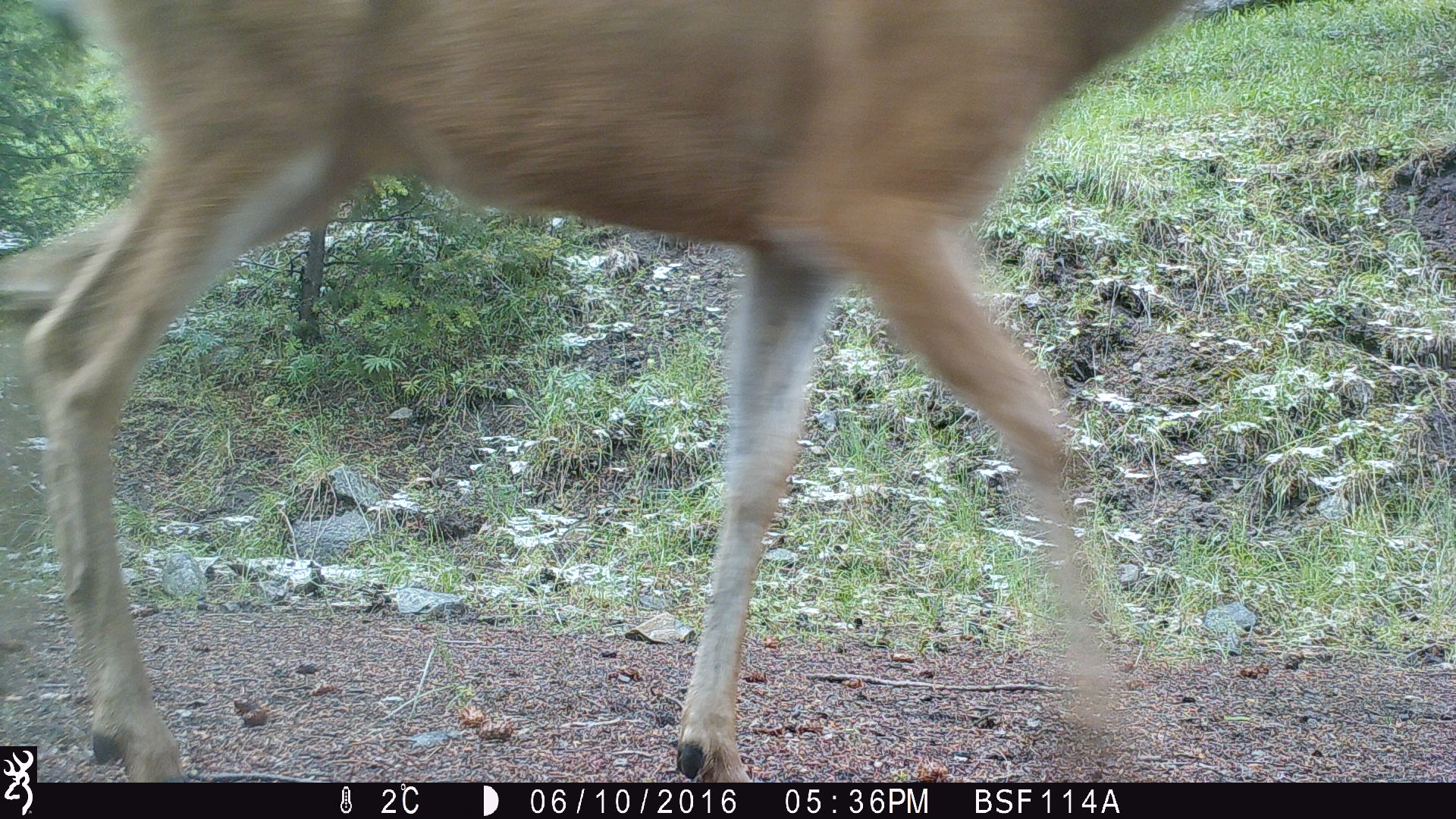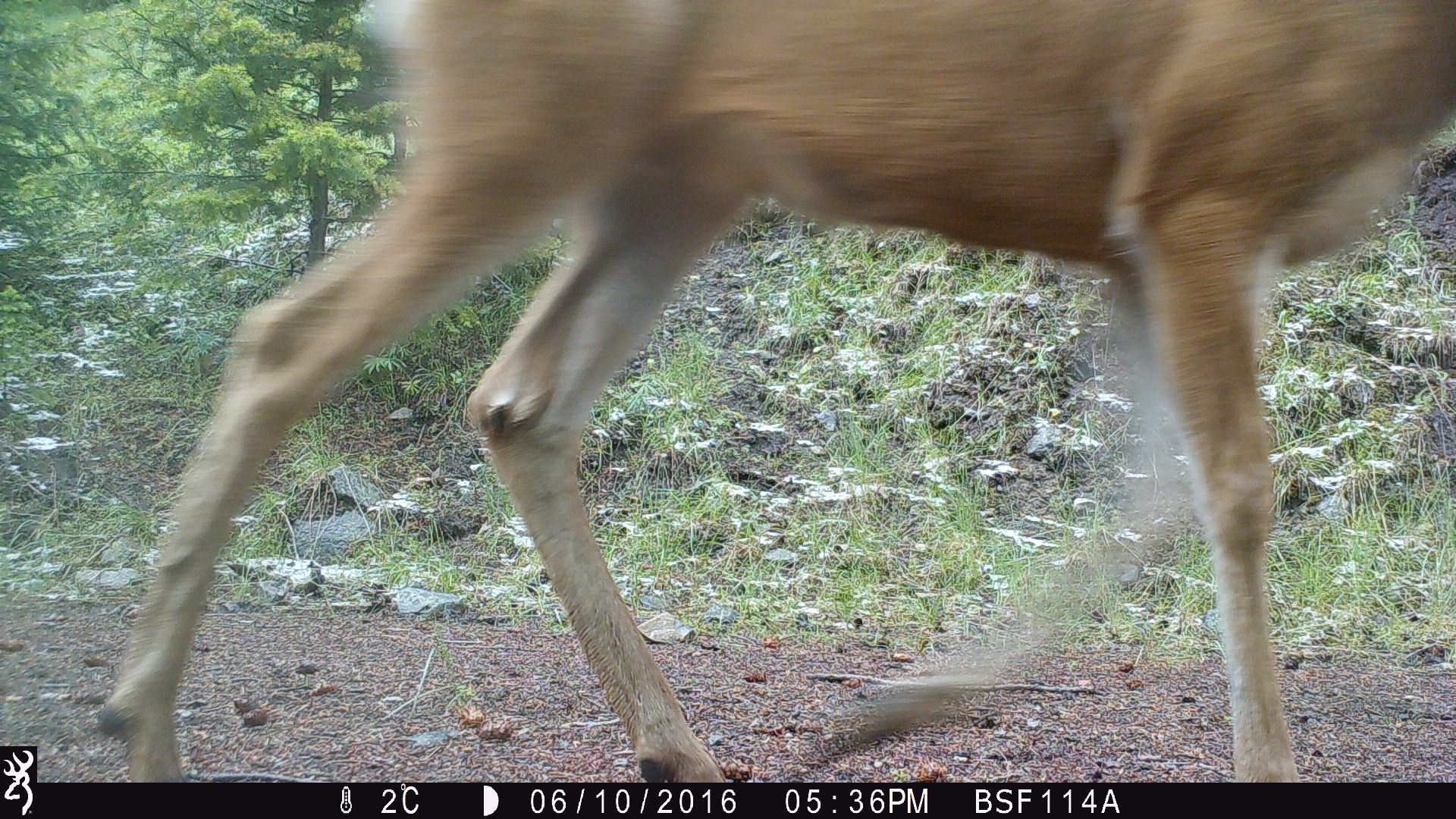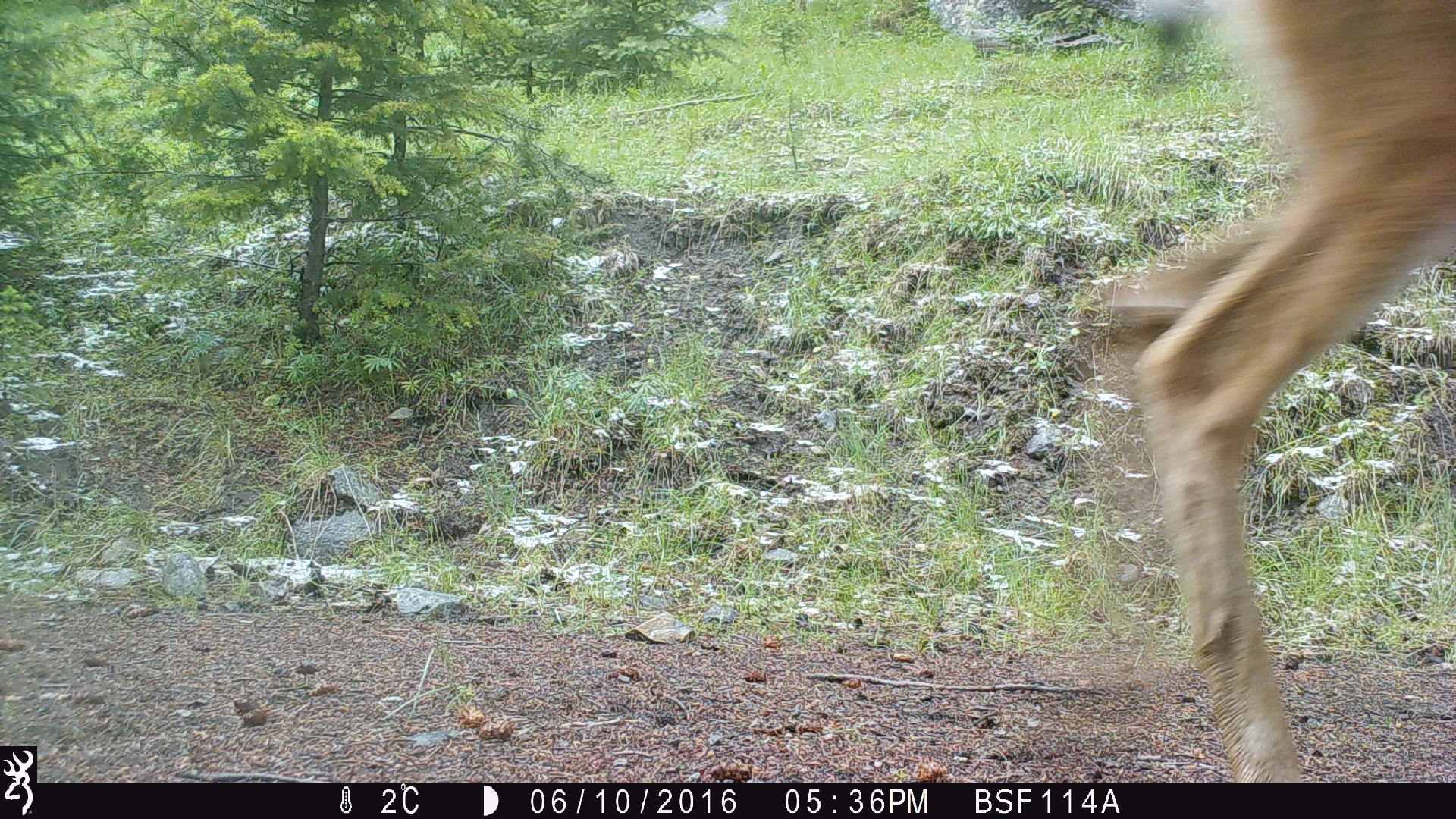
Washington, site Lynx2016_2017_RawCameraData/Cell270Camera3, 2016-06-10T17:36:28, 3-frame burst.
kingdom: Animalia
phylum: Chordata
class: Mammalia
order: Artiodactyla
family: Cervidae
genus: Odocoileus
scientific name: Odocoileus hemionus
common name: mule deer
Odocoileus hemionus (mule deer). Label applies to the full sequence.